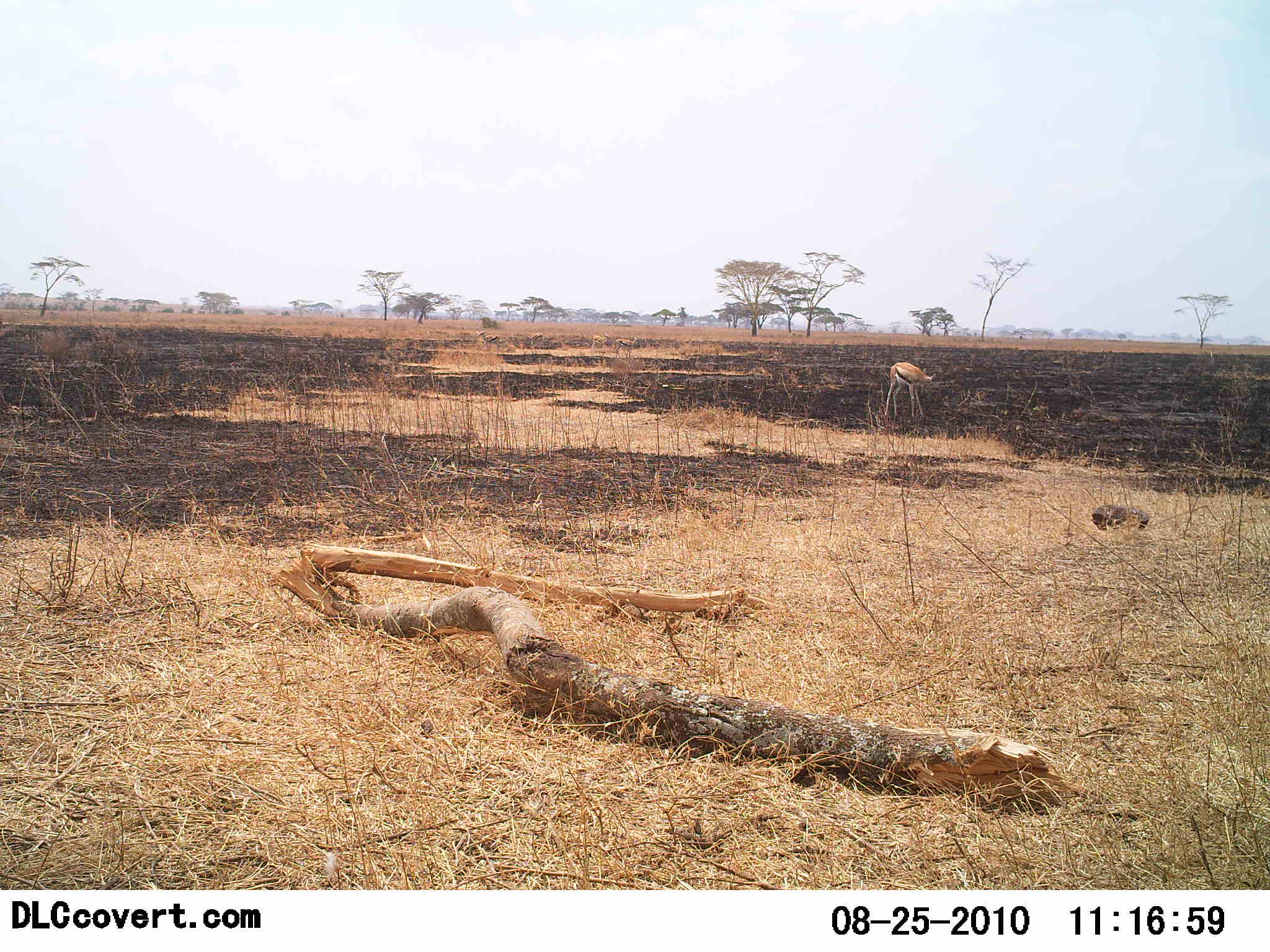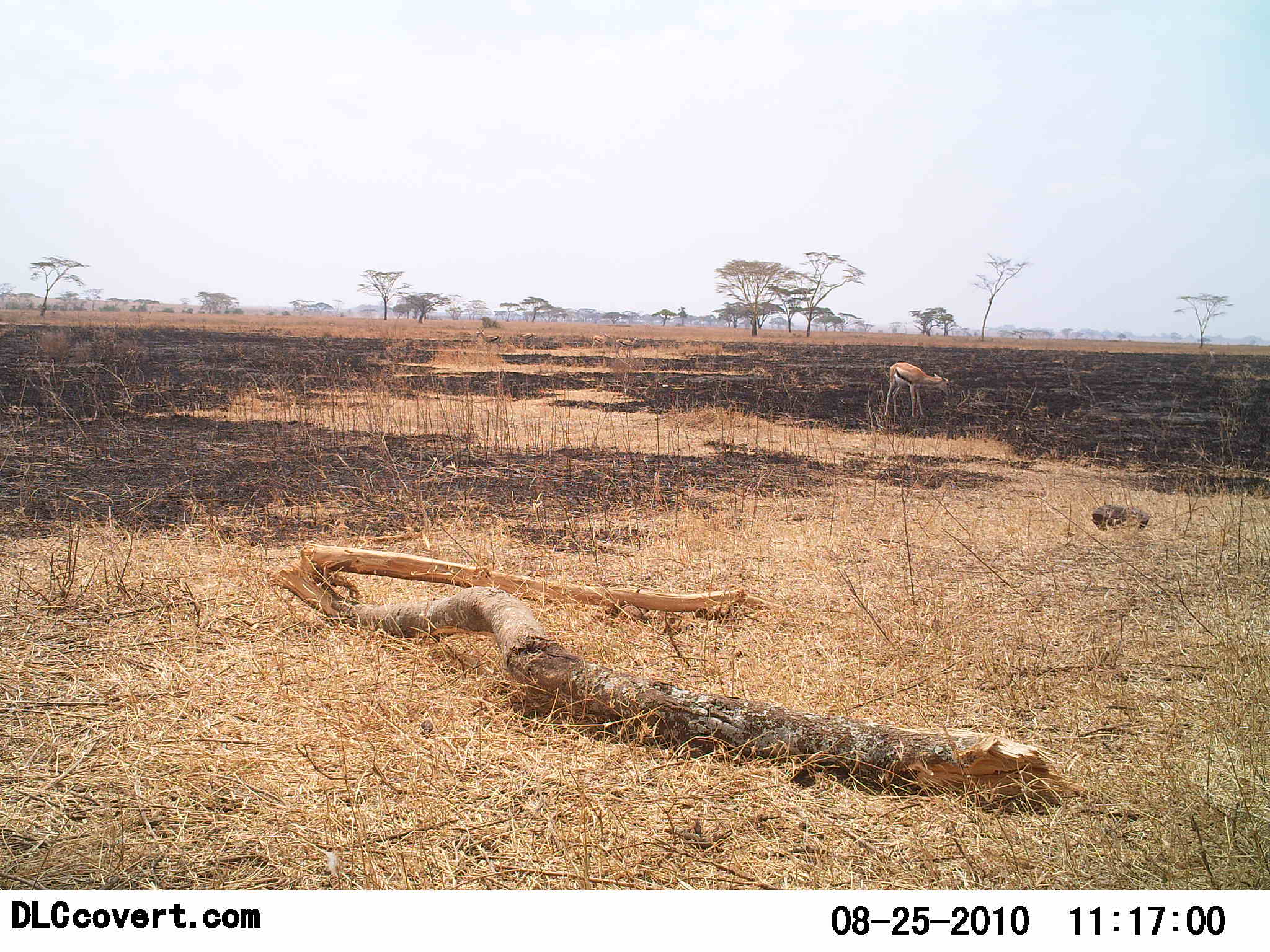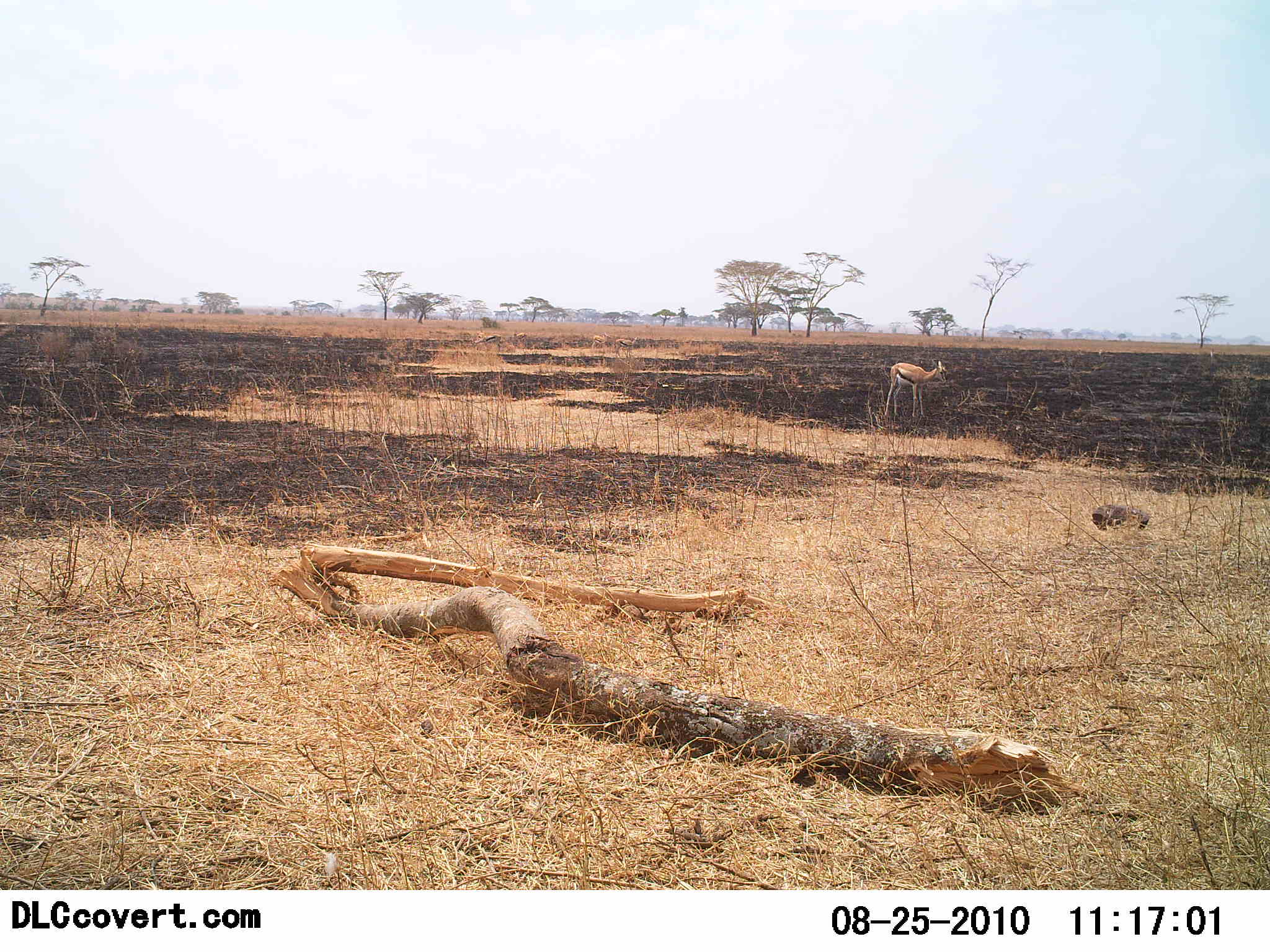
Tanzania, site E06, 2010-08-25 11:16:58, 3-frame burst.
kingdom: Animalia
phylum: Chordata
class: Mammalia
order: Artiodactyla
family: Bovidae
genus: Eudorcas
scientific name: Eudorcas thomsonii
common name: thomson's gazelle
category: gazellethomsons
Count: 1.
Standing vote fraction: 87%.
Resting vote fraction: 0%.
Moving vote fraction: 0%.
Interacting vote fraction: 0%.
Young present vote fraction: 0%.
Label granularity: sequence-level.